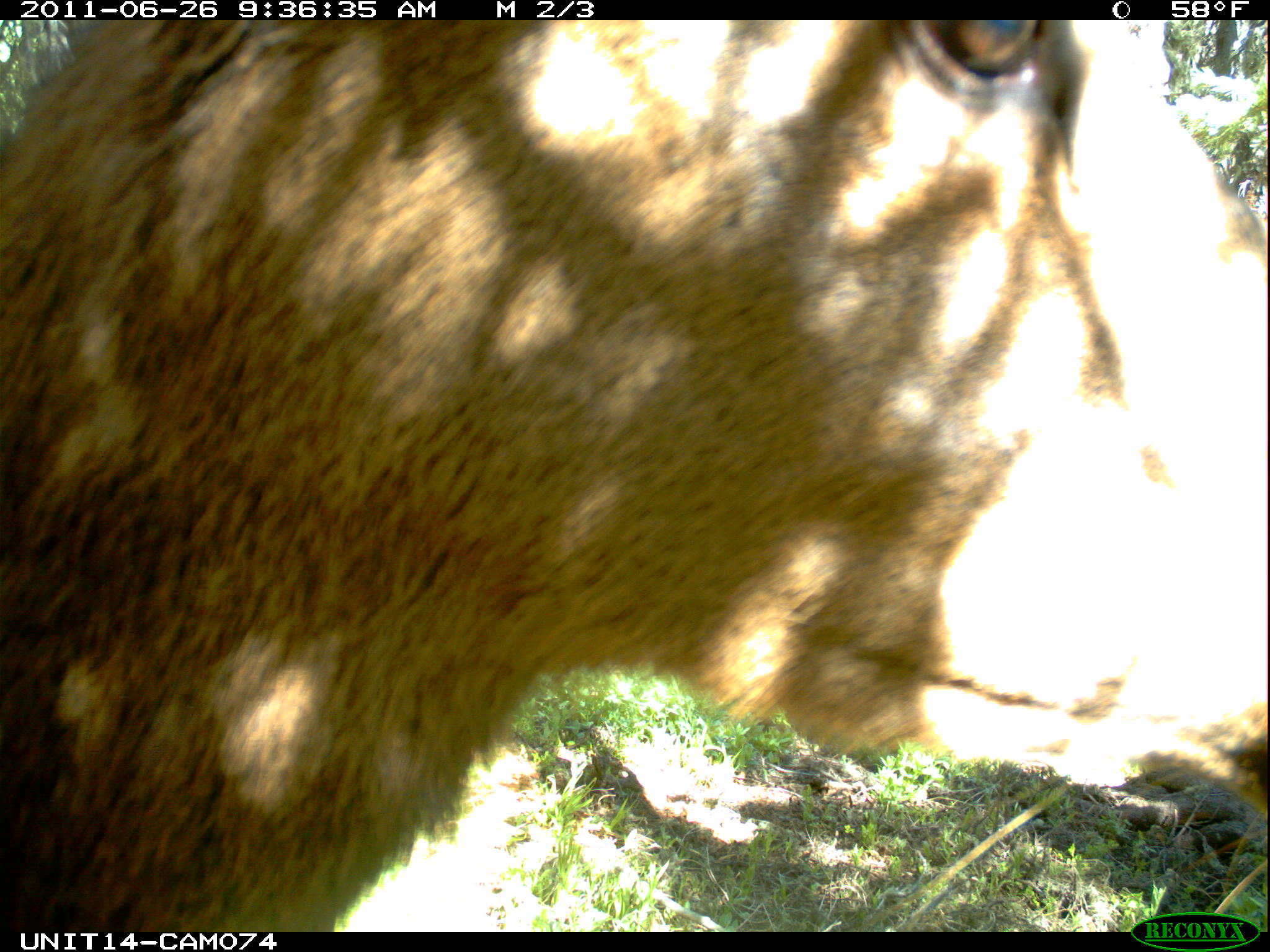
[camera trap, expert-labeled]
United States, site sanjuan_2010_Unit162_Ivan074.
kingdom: Animalia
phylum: Chordata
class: Mammalia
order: Artiodactyla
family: Cervidae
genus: Cervus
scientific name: Cervus elaphus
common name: red deer